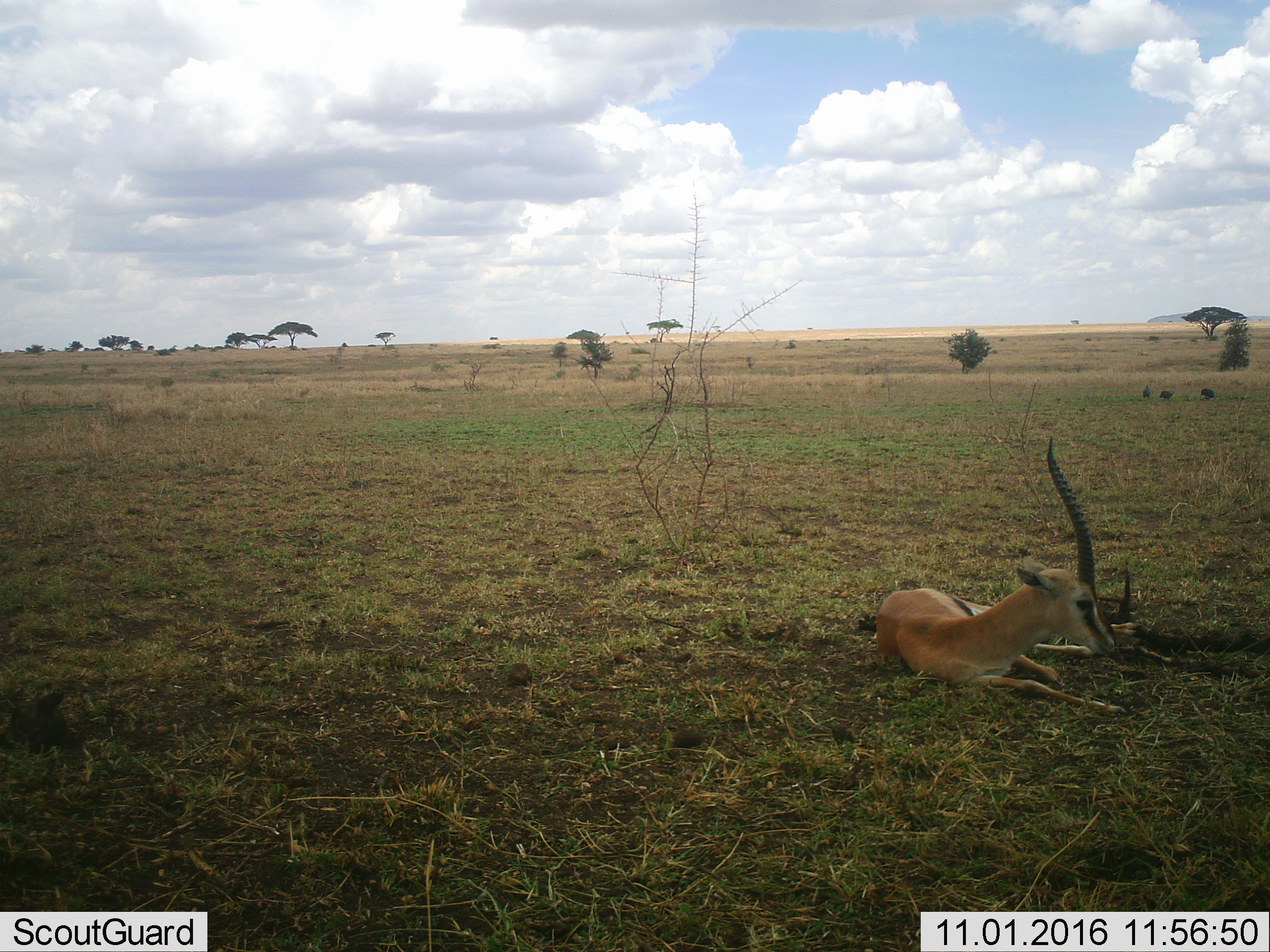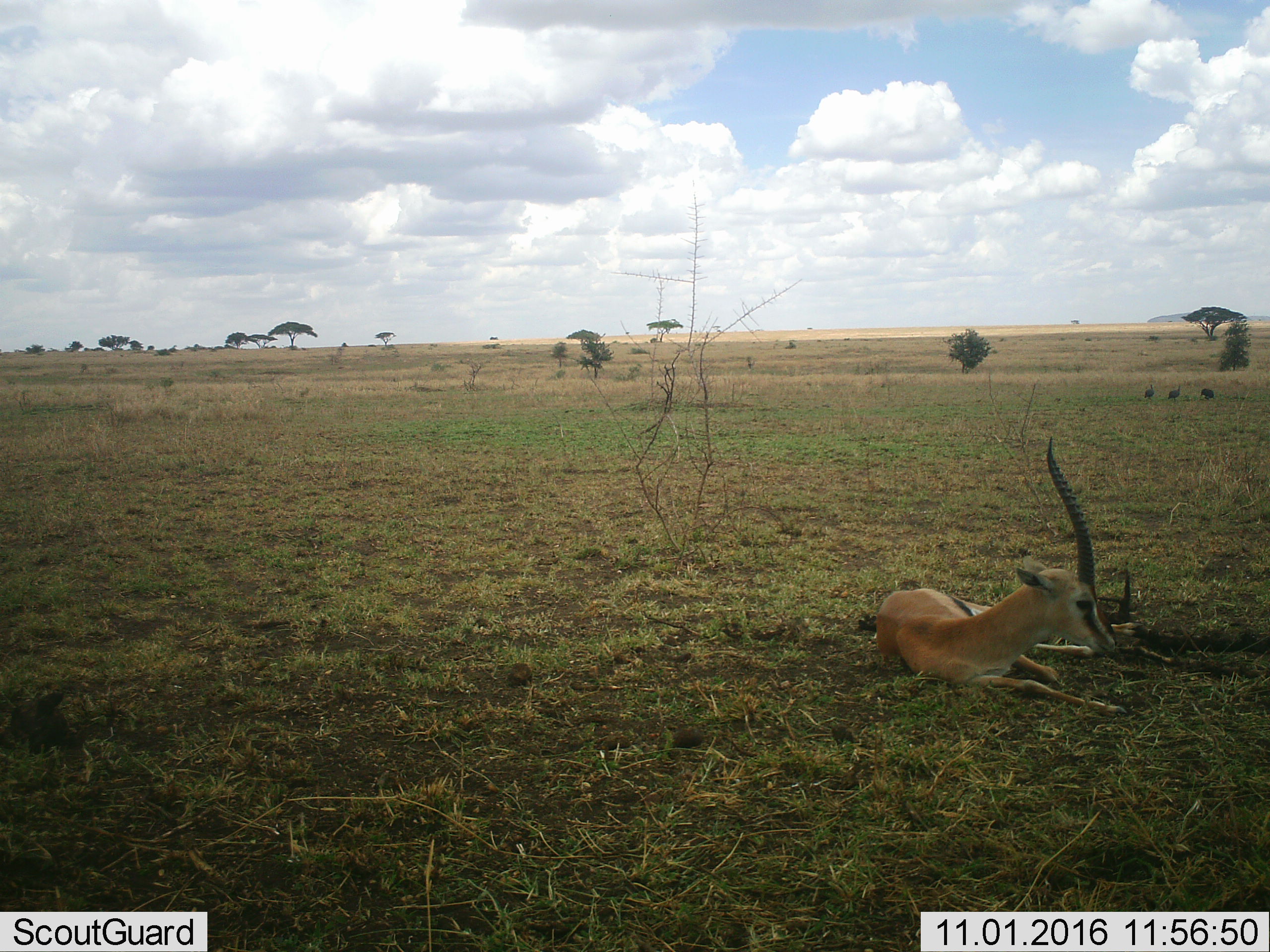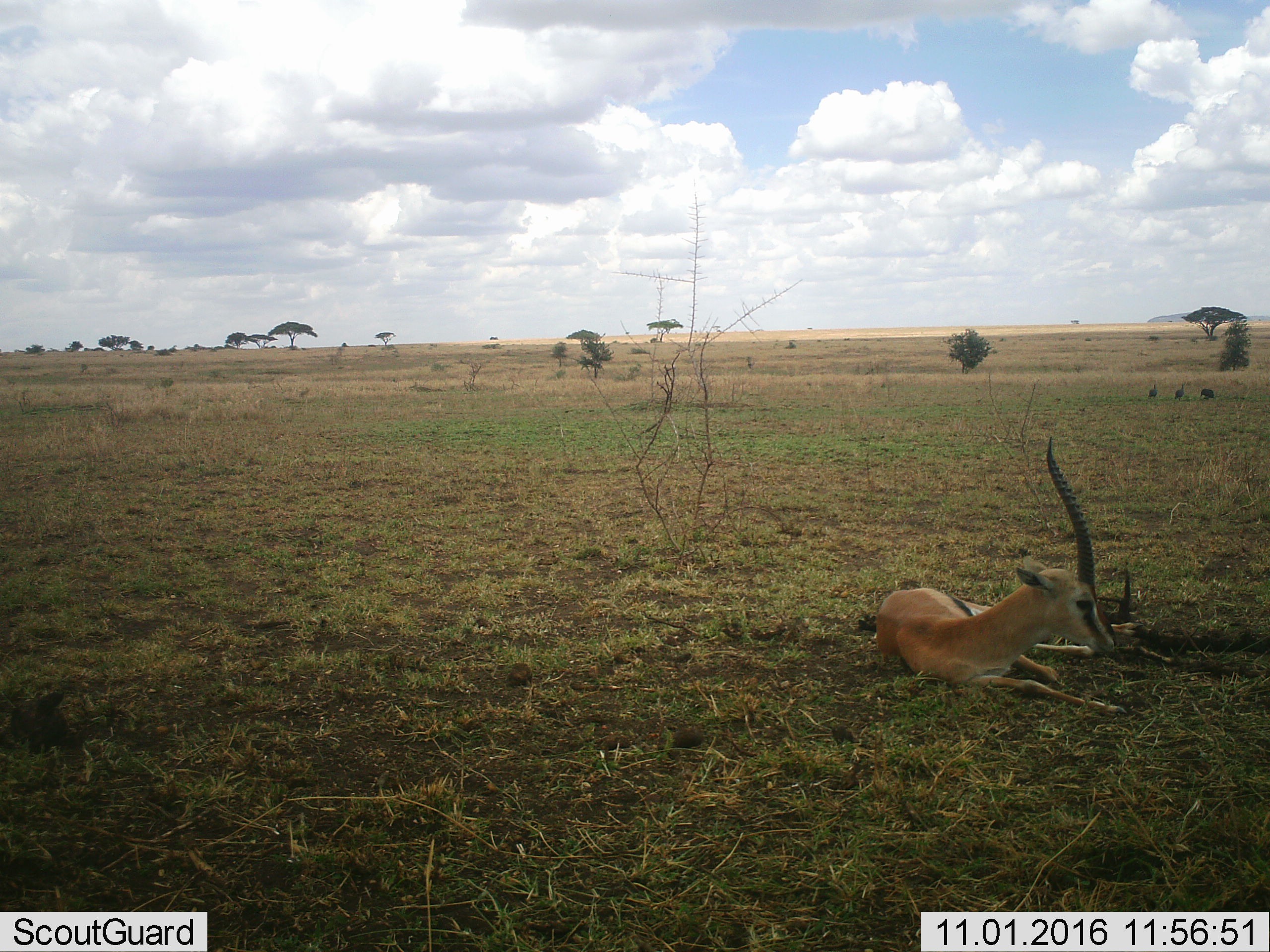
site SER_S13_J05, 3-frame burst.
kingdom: Animalia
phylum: Chordata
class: Mammalia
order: Artiodactyla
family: Bovidae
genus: Eudorcas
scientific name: Eudorcas thomsonii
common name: thomson's gazelle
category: gazellethomsons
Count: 1.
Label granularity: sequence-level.